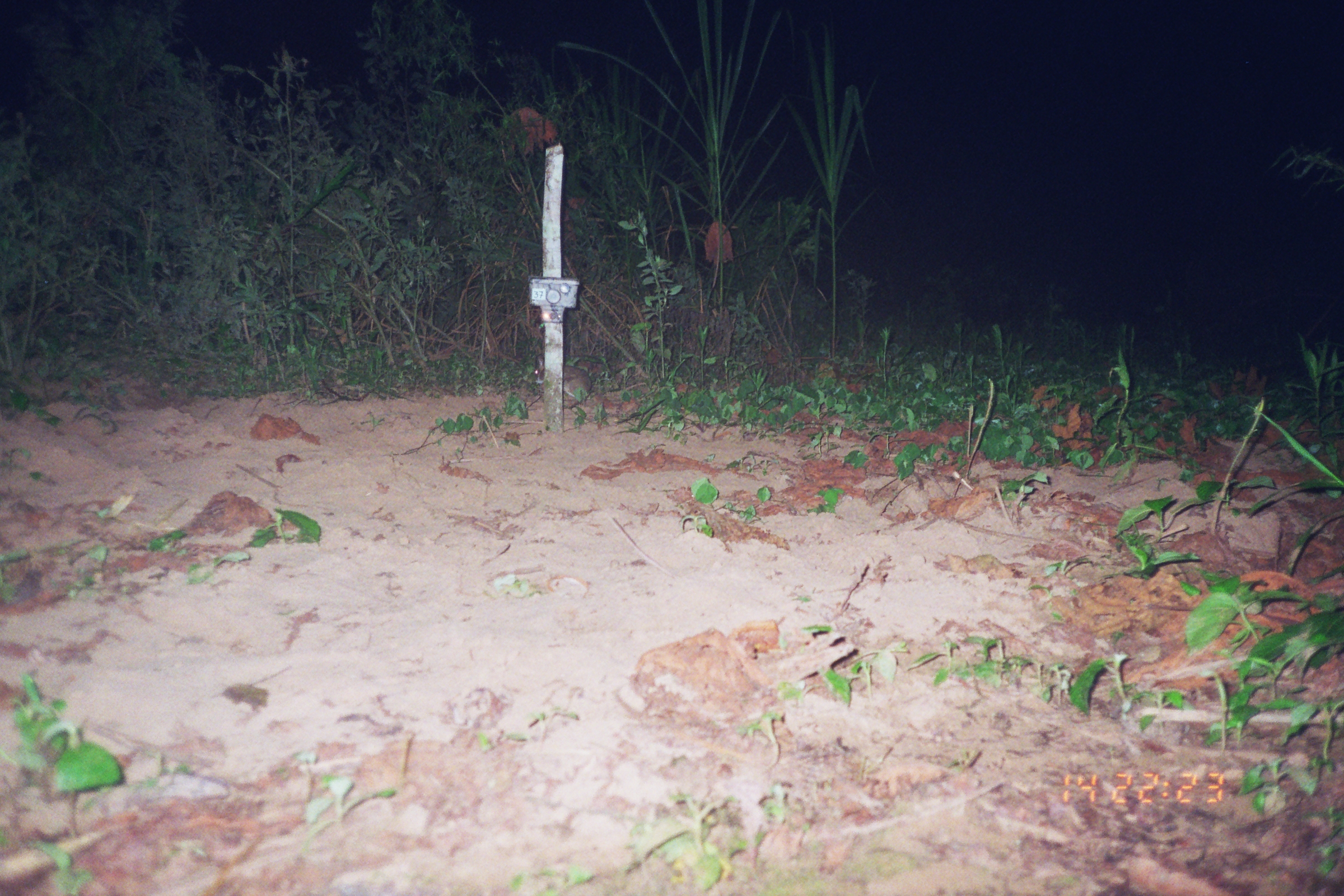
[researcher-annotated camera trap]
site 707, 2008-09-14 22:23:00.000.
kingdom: Animalia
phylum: Chordata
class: Mammalia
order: Lagomorpha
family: Leporidae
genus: Sylvilagus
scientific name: Sylvilagus brasiliensis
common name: tapeti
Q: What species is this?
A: Sylvilagus brasiliensis (tapeti).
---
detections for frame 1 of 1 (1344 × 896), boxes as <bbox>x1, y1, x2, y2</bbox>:
sylvilagus brasiliensis: <bbox>534, 356, 592, 407</bbox>